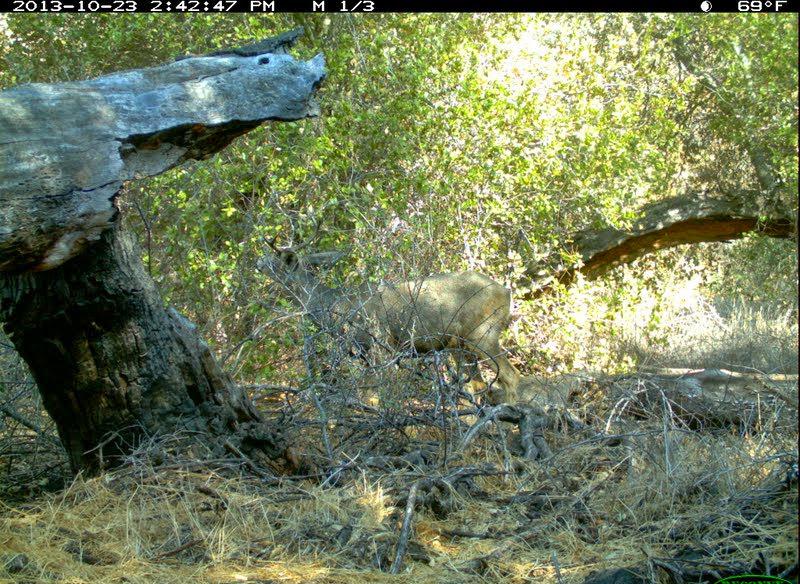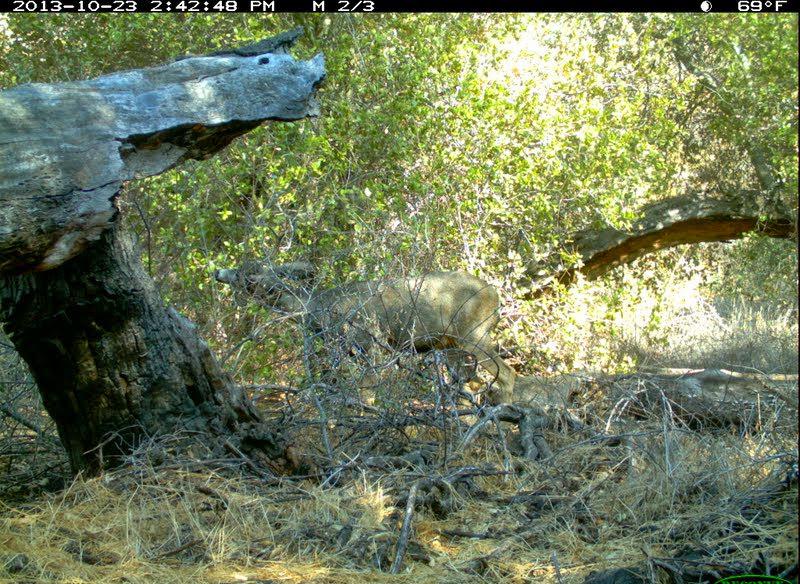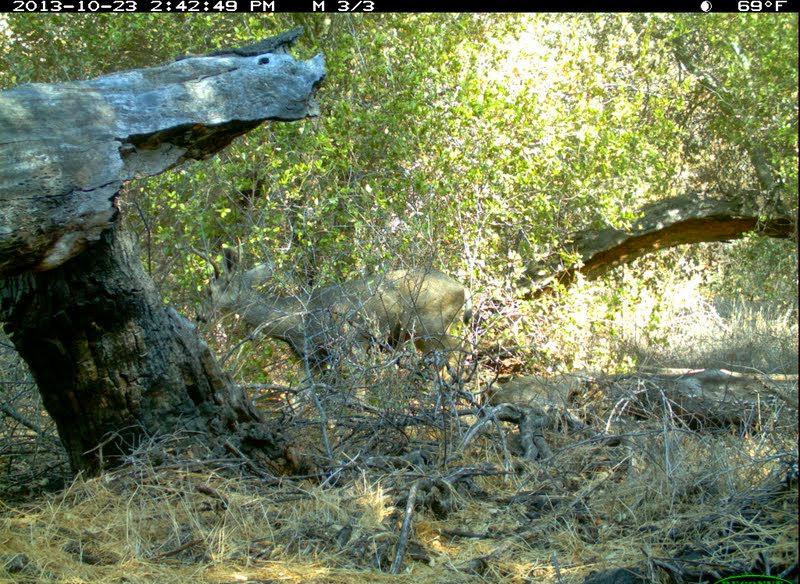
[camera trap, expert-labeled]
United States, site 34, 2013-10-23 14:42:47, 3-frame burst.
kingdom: Animalia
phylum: Chordata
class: Mammalia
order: Artiodactyla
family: Cervidae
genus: Odocoileus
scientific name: Odocoileus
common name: deer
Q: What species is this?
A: Deer (Odocoileus).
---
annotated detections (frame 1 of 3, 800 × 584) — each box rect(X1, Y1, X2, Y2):
deer: rect(251, 215, 528, 437)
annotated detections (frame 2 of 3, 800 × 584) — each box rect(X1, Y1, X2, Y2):
deer: rect(208, 214, 519, 441)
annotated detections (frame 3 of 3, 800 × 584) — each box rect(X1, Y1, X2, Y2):
deer: rect(184, 232, 481, 428)